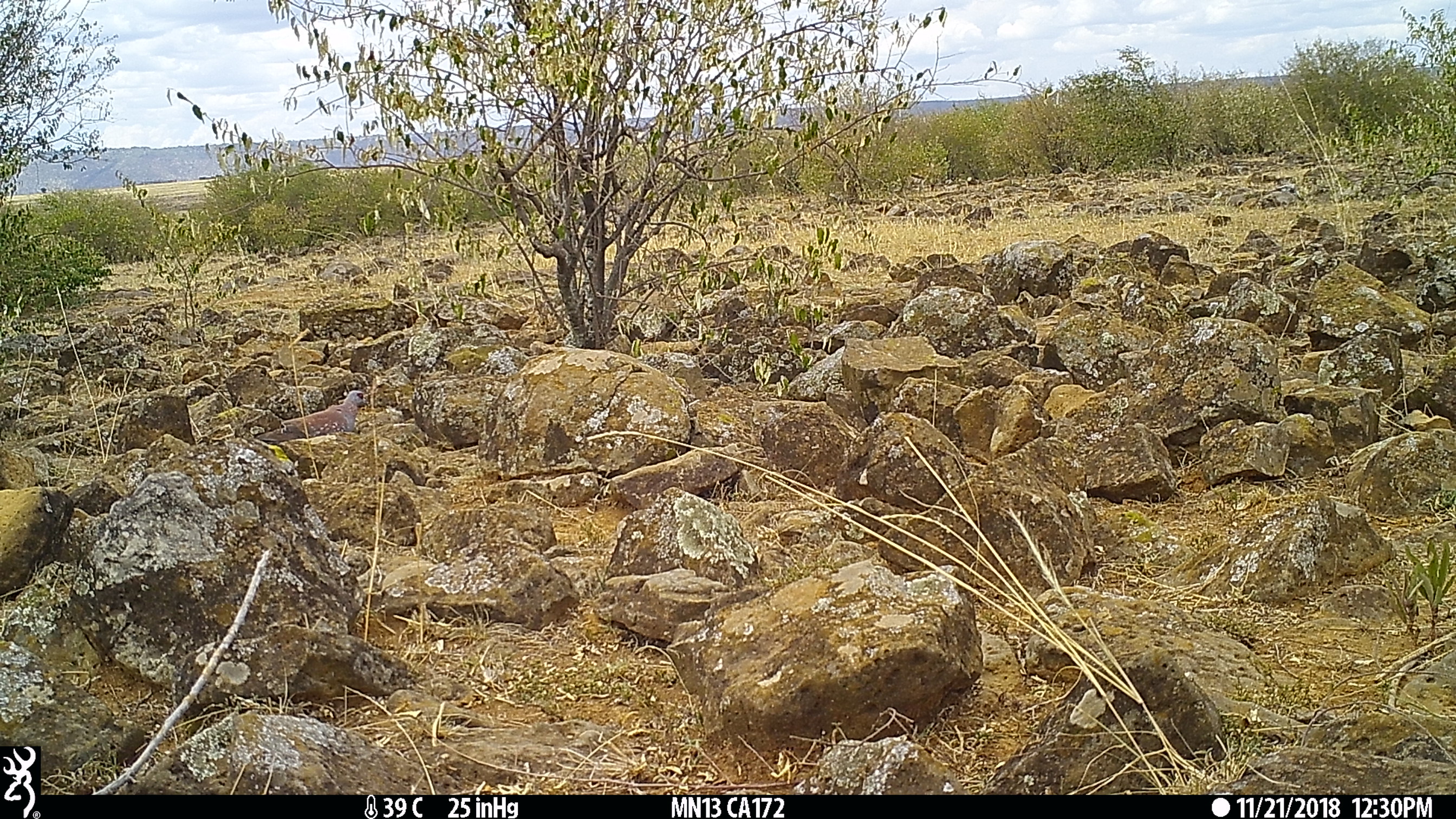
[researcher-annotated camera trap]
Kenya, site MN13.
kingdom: Animalia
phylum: Chordata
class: Aves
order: Columbiformes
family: Columbidae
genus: Columba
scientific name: Columba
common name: pigeon